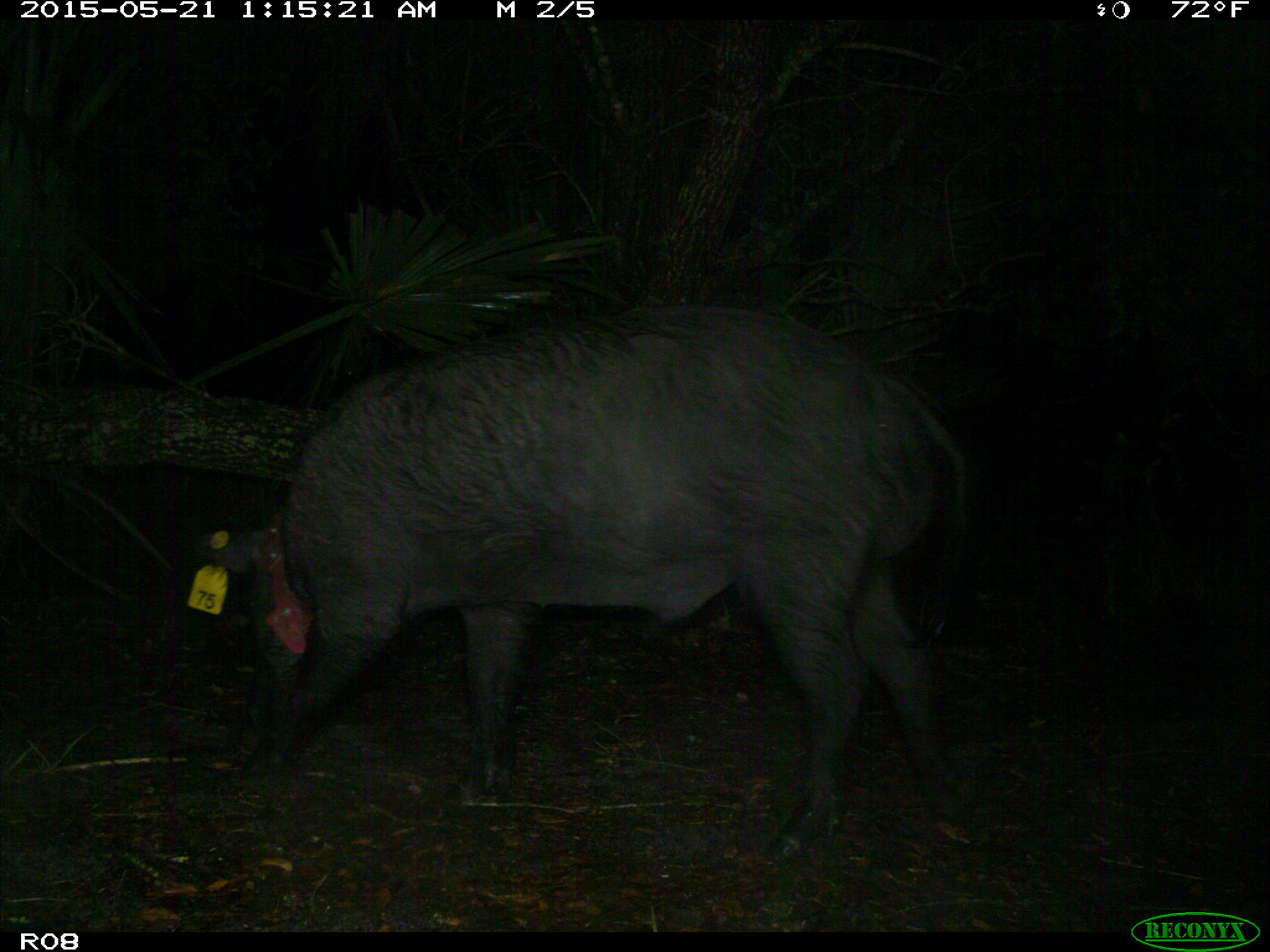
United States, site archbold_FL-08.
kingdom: Animalia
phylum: Chordata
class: Mammalia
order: Artiodactyla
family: Suidae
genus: Sus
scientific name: Sus scrofa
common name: wild boar